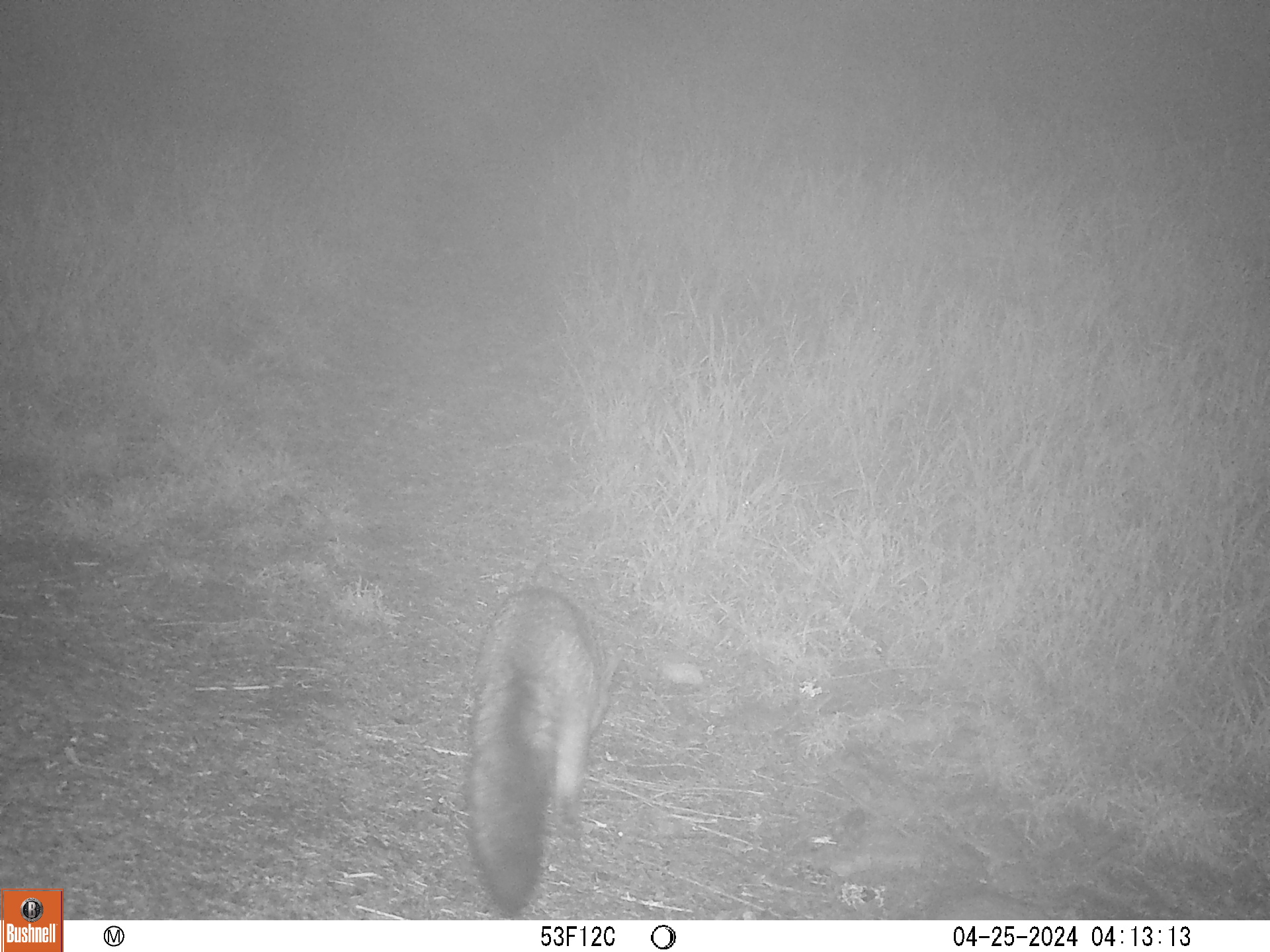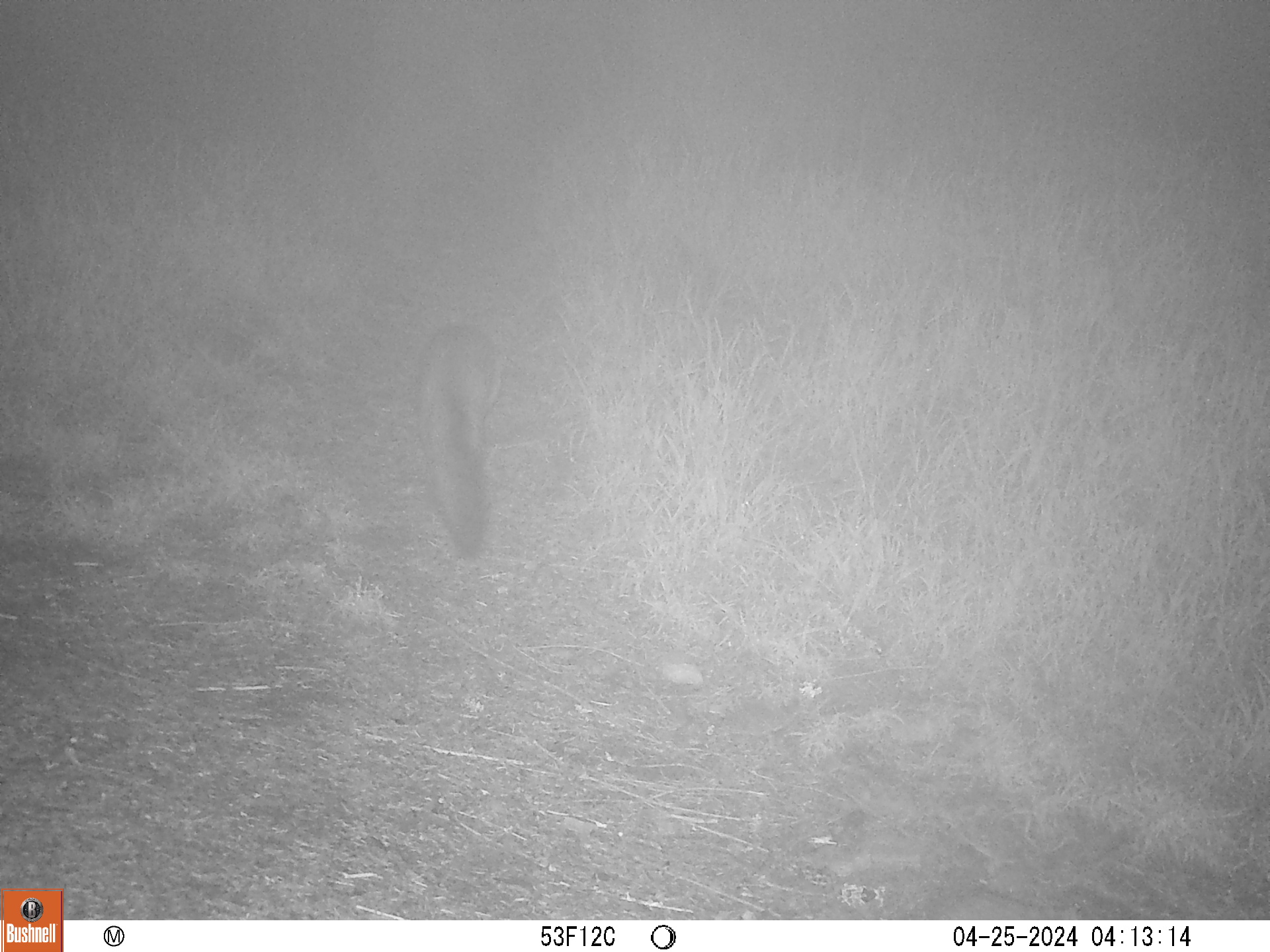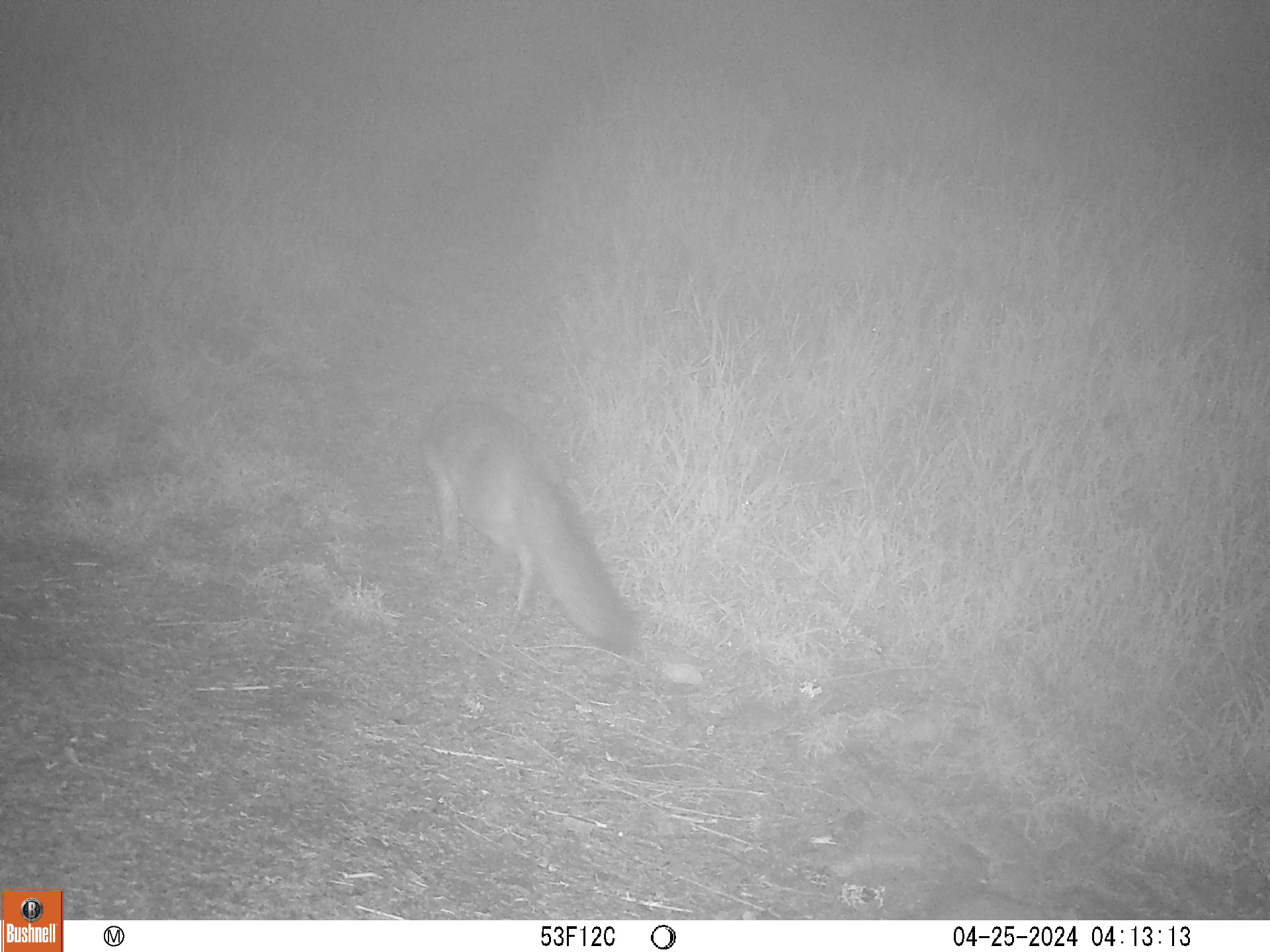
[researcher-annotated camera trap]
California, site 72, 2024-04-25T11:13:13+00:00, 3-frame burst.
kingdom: Animalia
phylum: Chordata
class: Mammalia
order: Carnivora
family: Canidae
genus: Urocyon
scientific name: Urocyon cinereoargenteus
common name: gray fox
Gray fox (Urocyon cinereoargenteus).